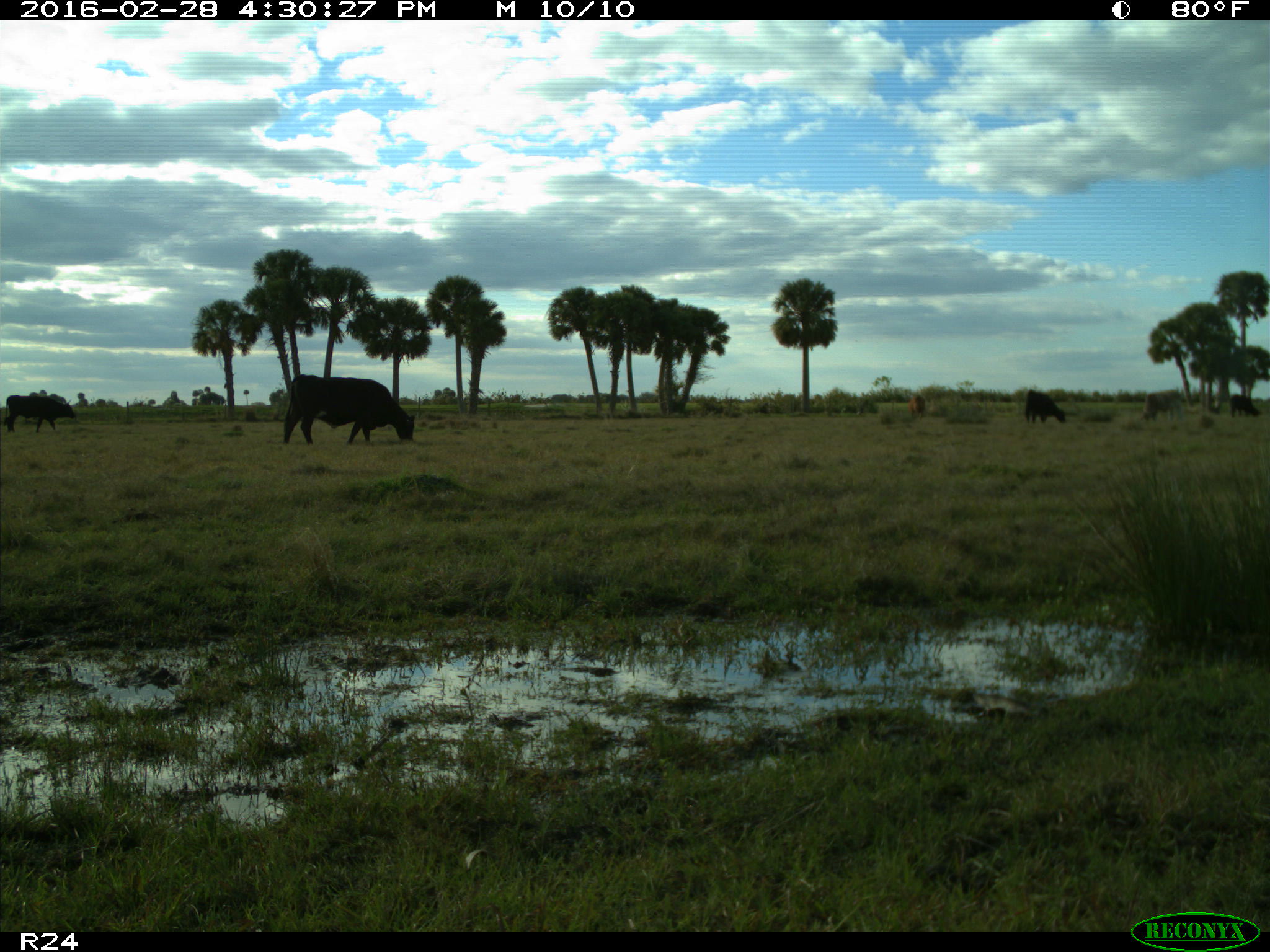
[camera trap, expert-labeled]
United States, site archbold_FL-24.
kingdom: Animalia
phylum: Chordata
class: Mammalia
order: Artiodactyla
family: Bovidae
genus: Bos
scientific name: Bos taurus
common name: domestic cow